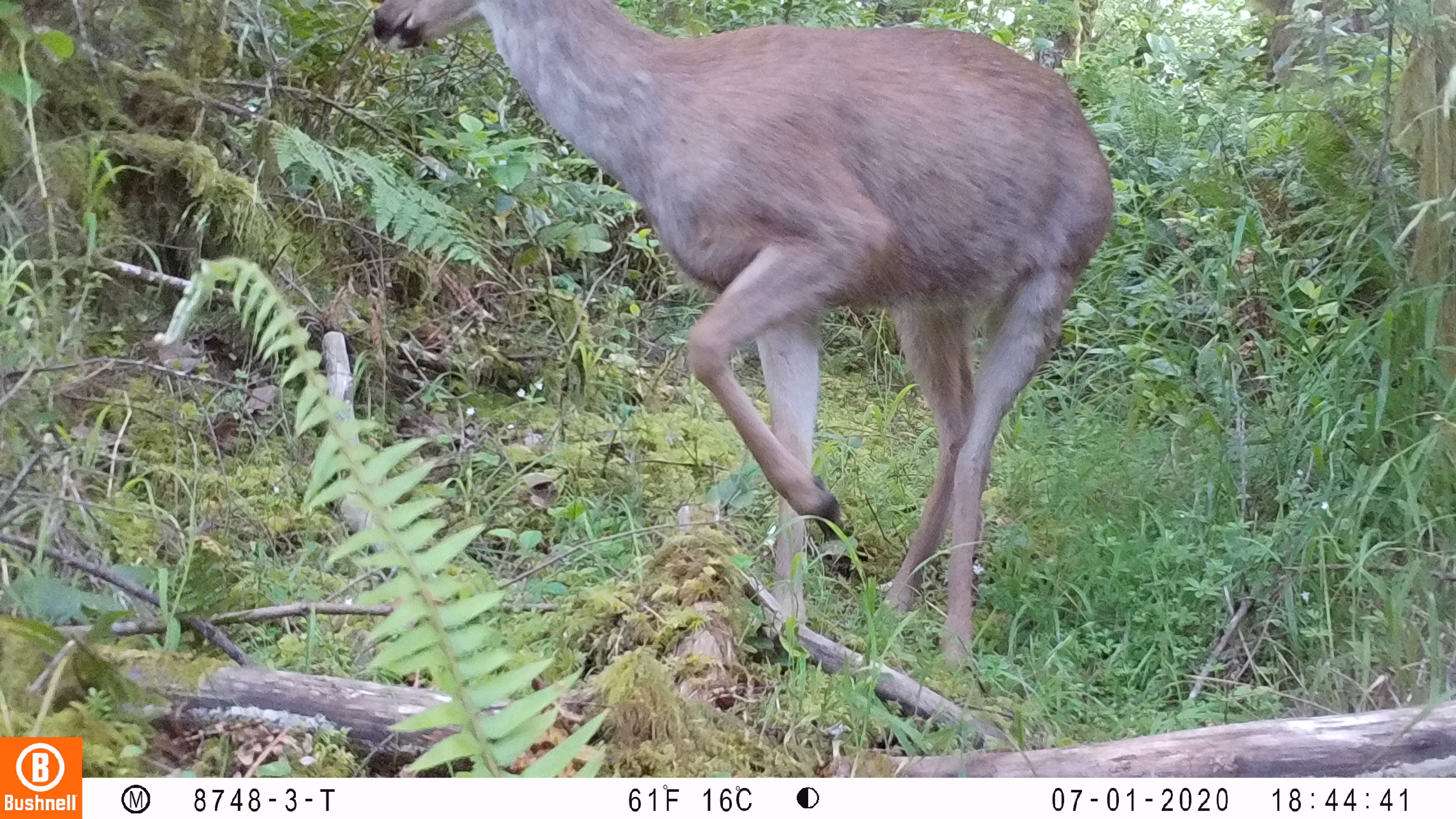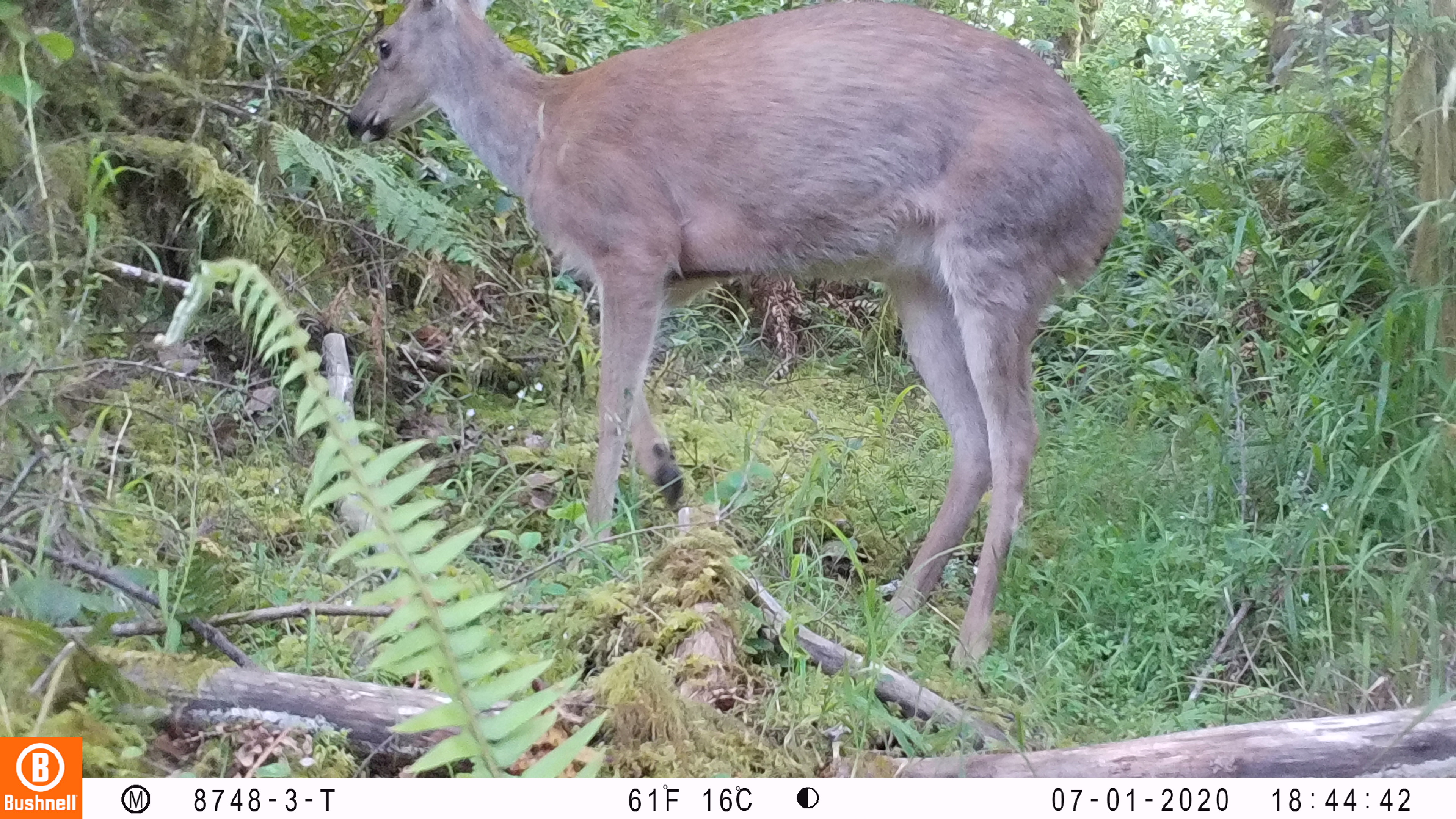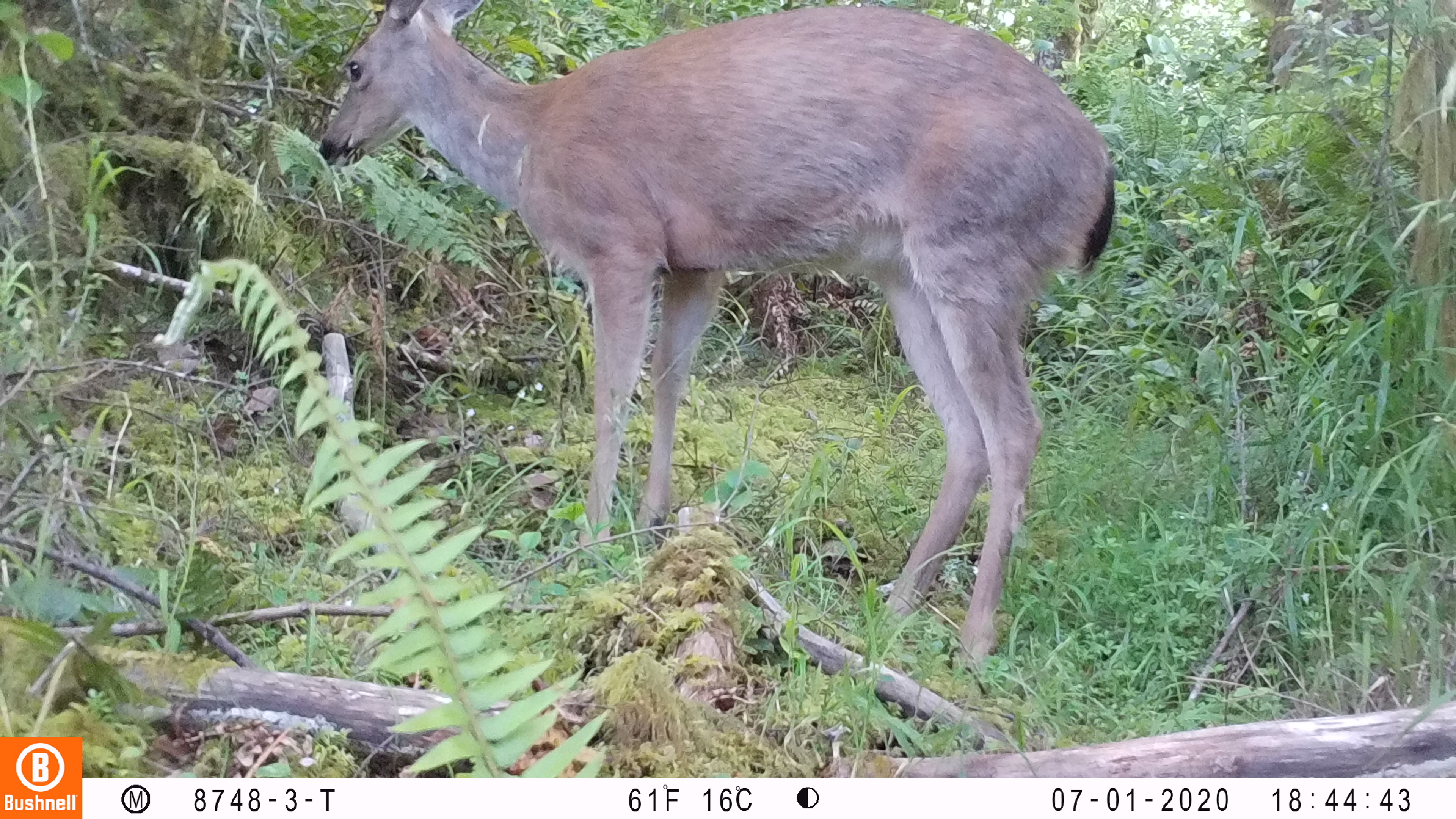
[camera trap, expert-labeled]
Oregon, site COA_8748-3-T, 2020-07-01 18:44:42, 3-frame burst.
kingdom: Animalia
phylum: Chordata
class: Mammalia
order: Artiodactyla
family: Cervidae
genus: Odocoileus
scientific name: Odocoileus hemionus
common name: black-tailed deer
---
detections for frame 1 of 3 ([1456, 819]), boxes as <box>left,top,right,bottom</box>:
black-tailed deer: <box>368,0,1121,681</box>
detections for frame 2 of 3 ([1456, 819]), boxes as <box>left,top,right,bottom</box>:
black-tailed deer: <box>332,4,1132,671</box>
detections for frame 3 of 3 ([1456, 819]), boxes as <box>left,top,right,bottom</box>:
black-tailed deer: <box>298,1,1123,668</box>